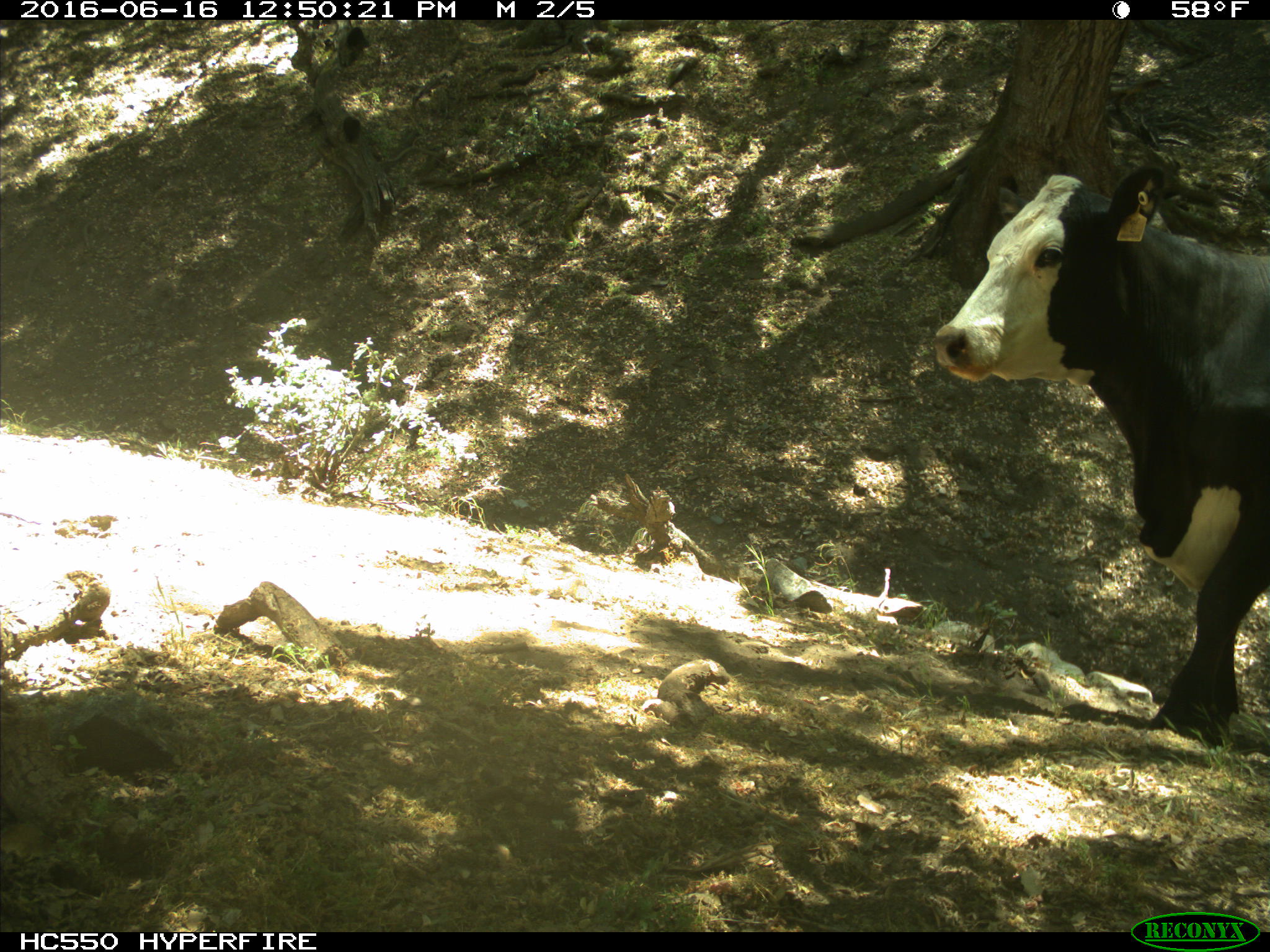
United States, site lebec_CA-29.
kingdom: Animalia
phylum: Chordata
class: Mammalia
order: Artiodactyla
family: Bovidae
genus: Bos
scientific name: Bos taurus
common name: domestic cow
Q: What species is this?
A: Bos taurus (domestic cow).